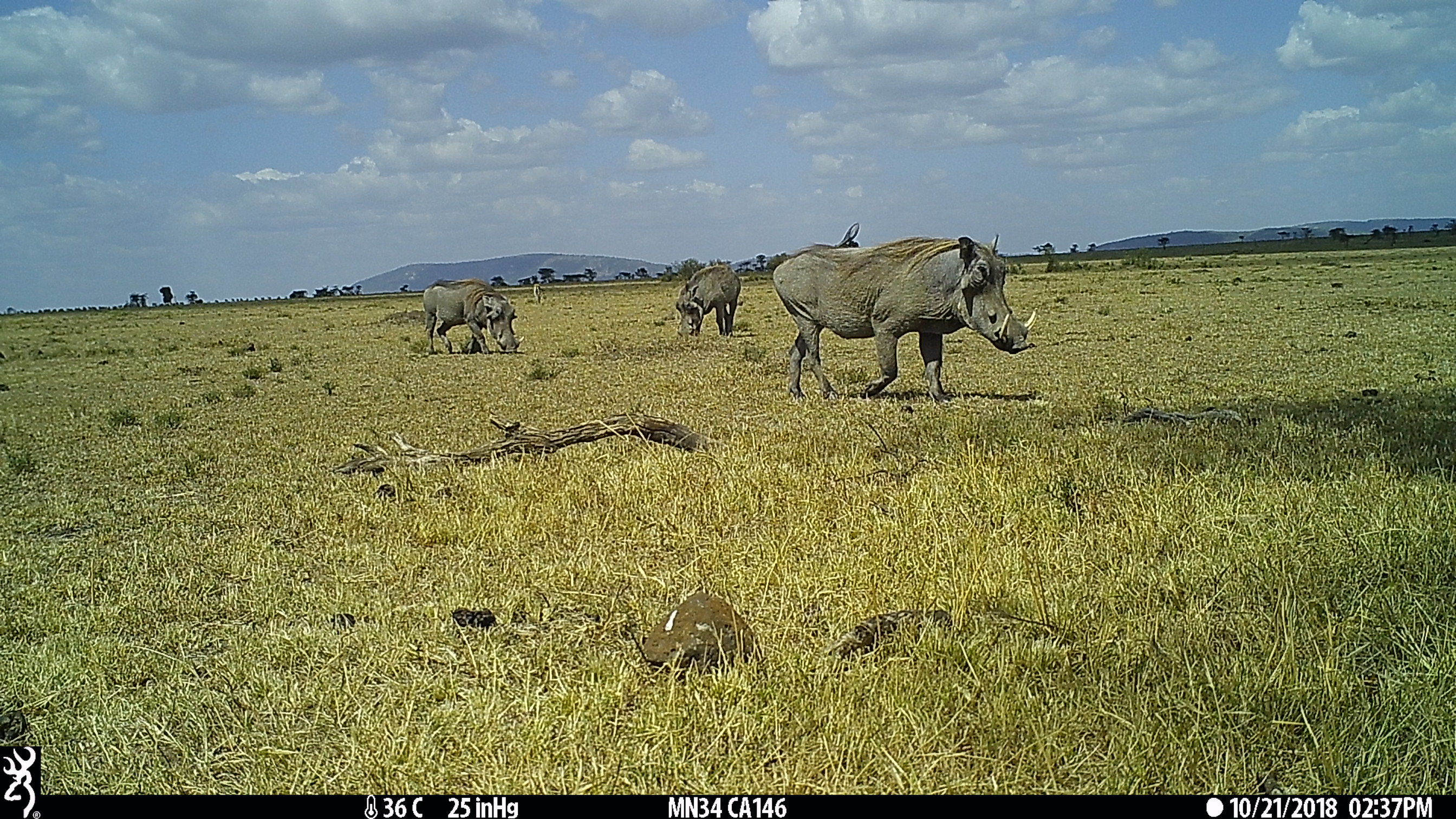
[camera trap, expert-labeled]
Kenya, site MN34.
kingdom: Animalia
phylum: Chordata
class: Mammalia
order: Artiodactyla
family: Suidae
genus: Phacochoerus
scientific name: Phacochoerus africanus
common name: common warthog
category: warthog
Warthog (common warthog) (Phacochoerus africanus).